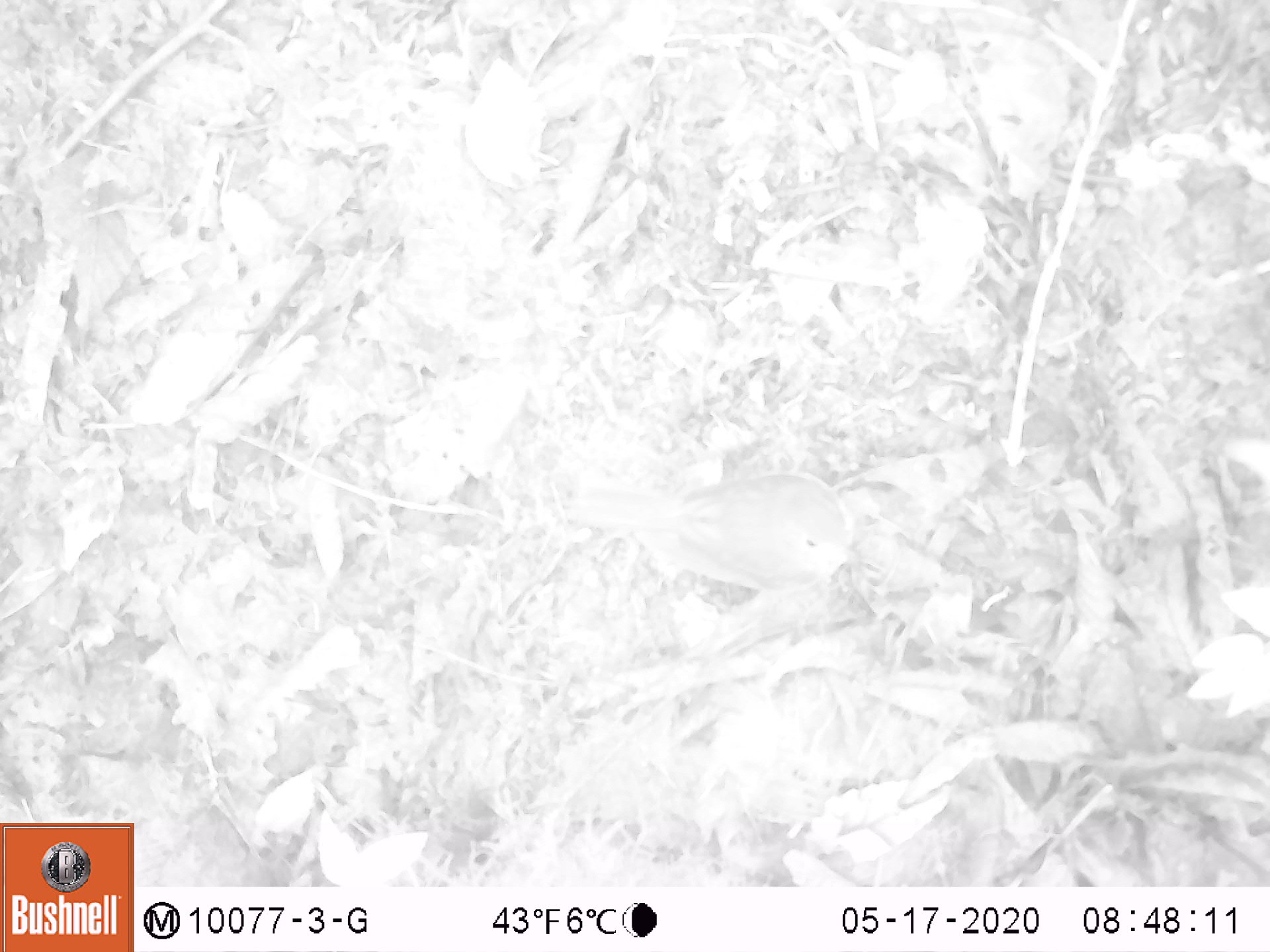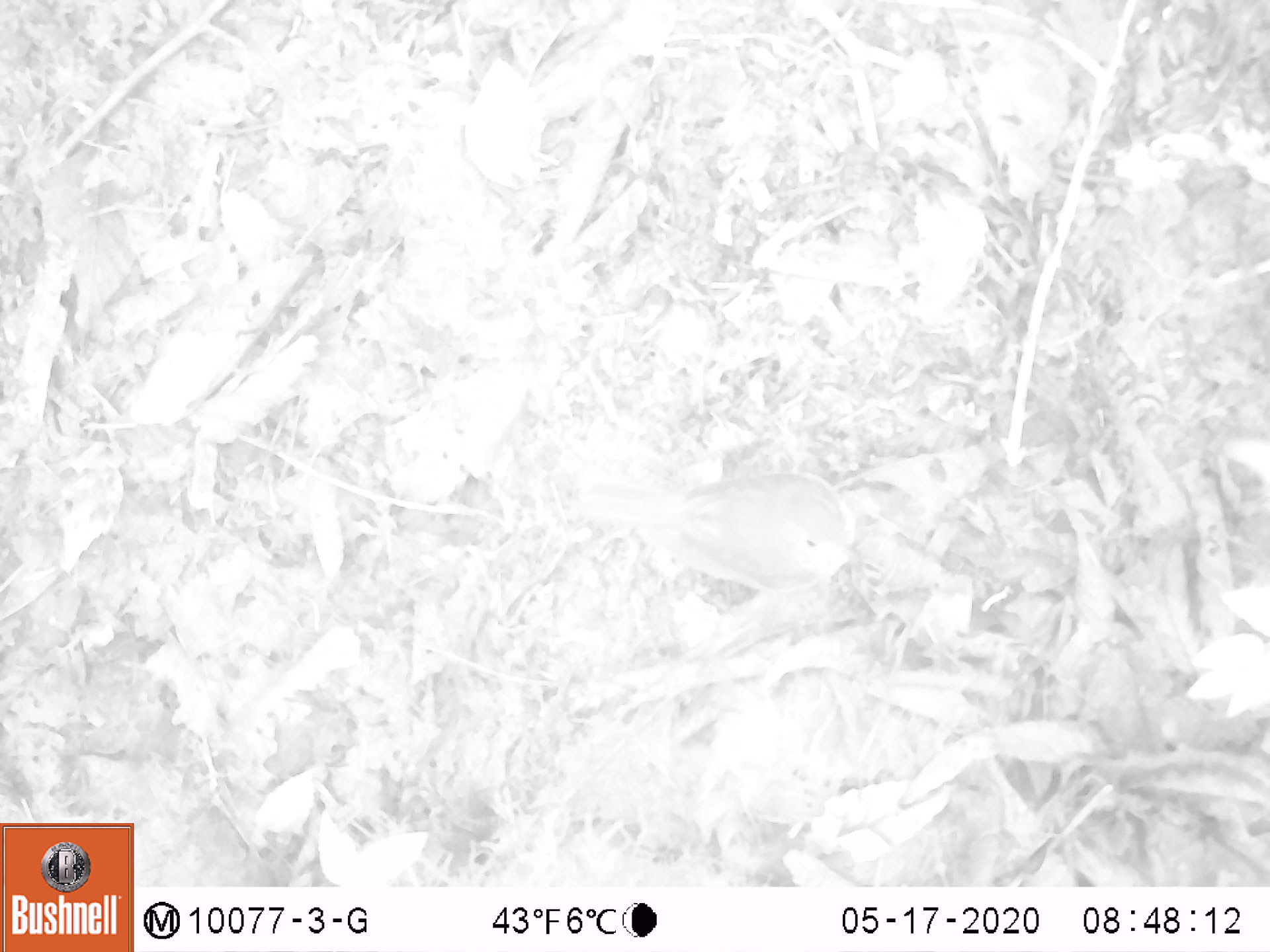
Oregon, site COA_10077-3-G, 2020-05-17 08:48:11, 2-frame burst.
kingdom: Animalia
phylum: Chordata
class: Aves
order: Passeriformes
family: Turdidae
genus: Catharus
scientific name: Catharus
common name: brown thrushes and nightingale-thrushes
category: catharus species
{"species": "catharus species (brown thrushes and nightingale-thrushes) (Catharus)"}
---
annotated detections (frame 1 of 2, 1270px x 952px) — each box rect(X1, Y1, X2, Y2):
catharus species: rect(540, 447, 876, 608)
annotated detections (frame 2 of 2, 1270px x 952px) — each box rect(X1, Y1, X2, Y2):
catharus species: rect(549, 453, 877, 613)